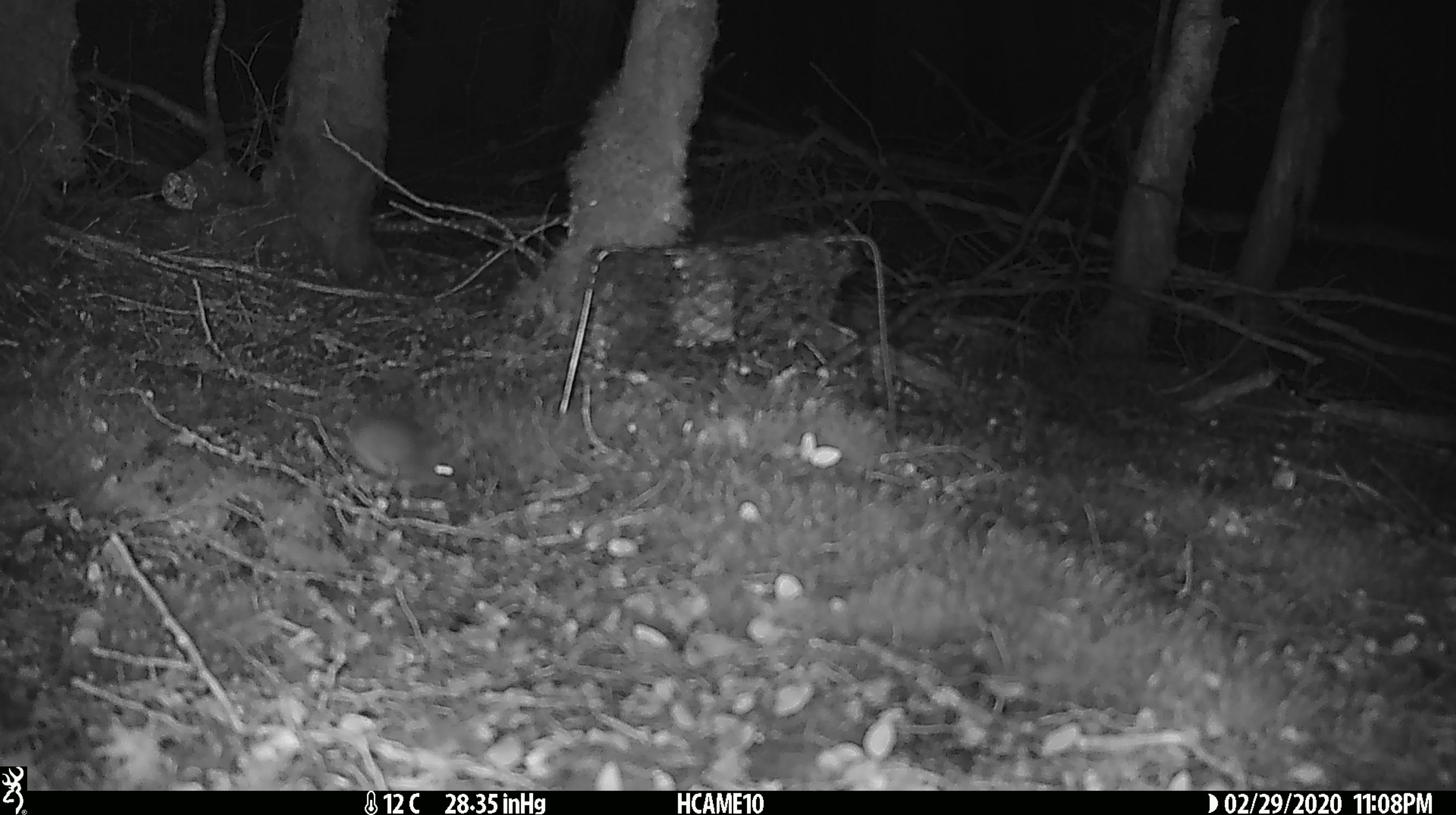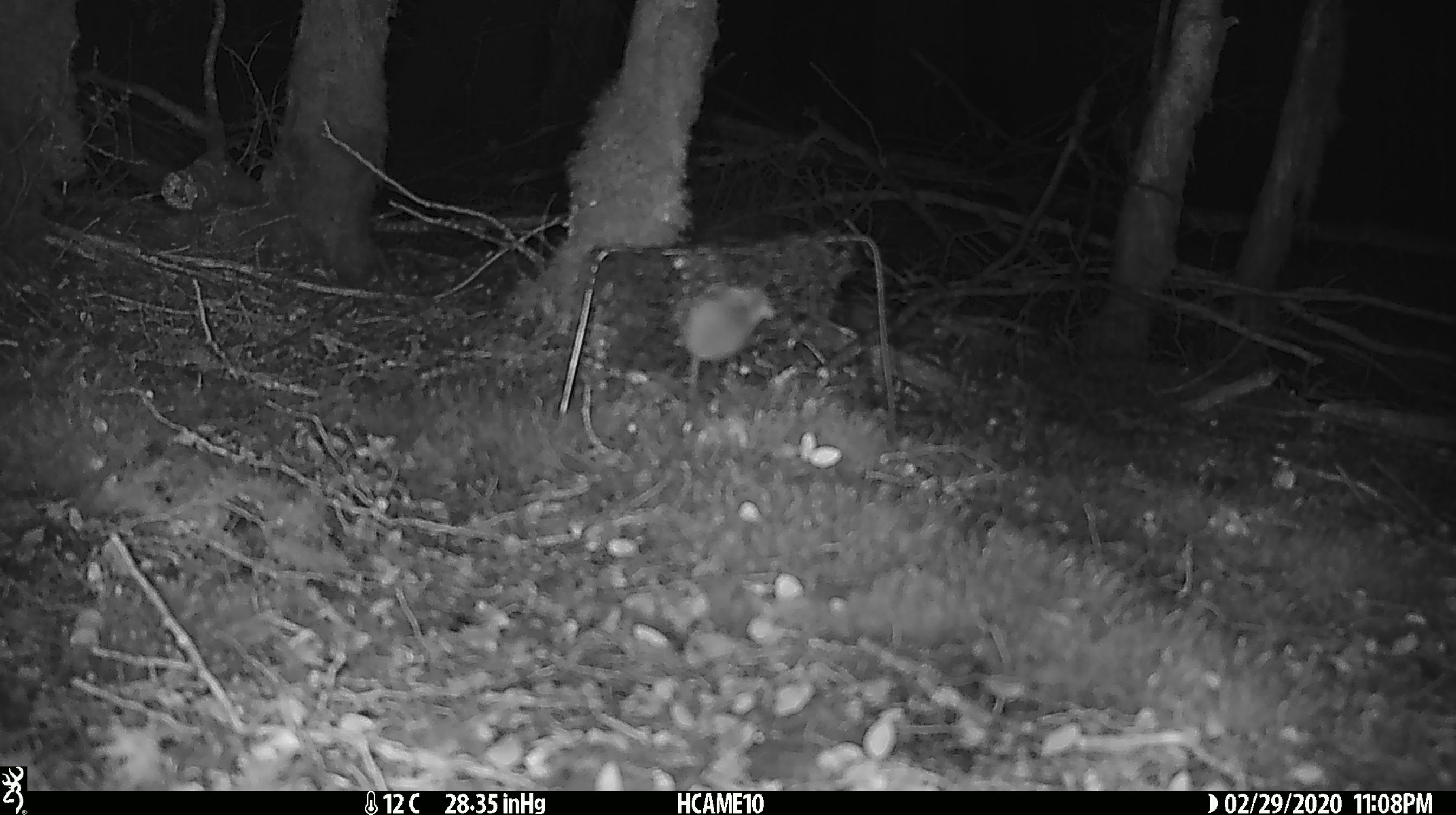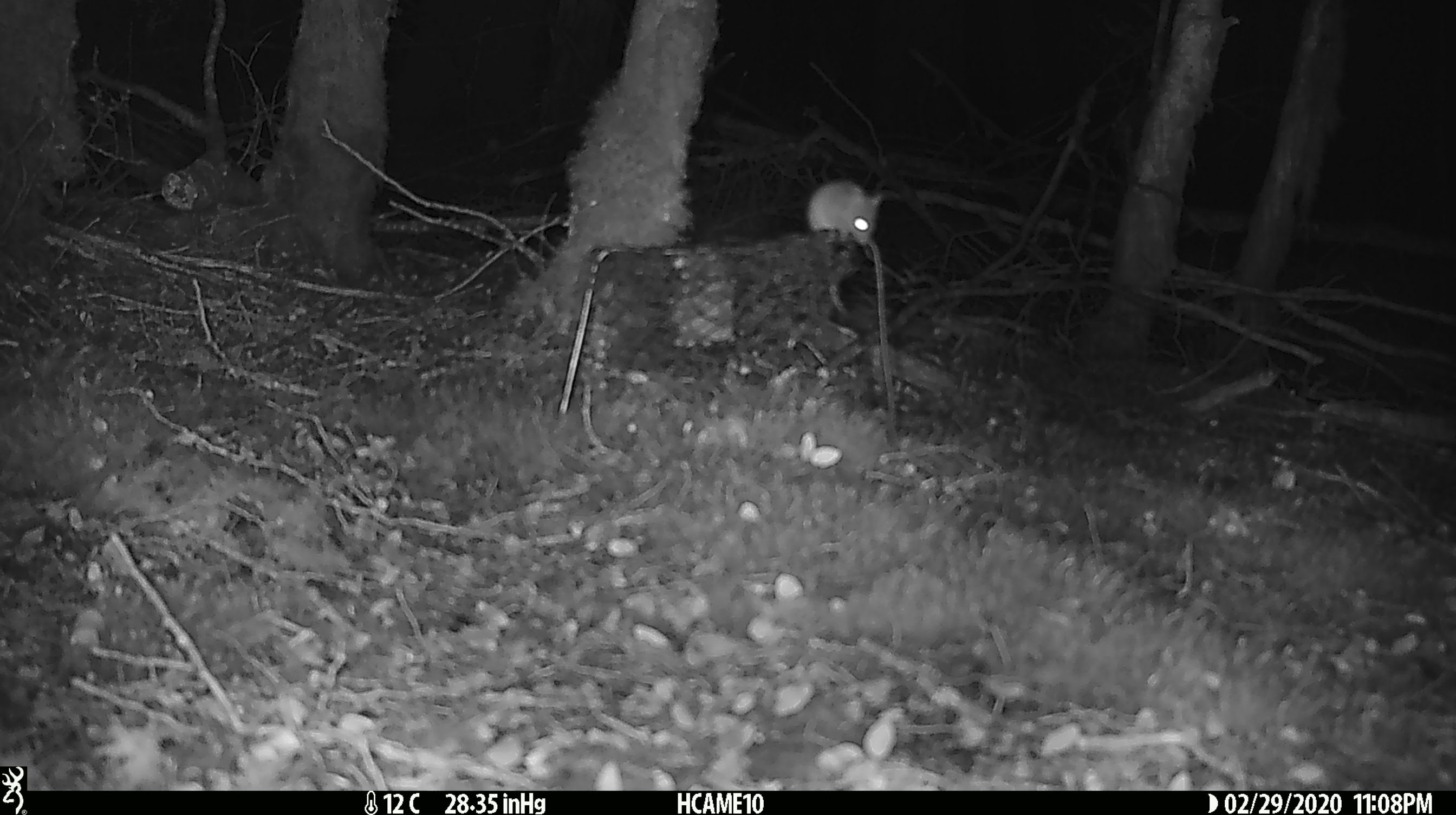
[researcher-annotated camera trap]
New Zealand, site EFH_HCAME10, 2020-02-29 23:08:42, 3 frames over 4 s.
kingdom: Animalia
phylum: Chordata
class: Mammalia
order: Rodentia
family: Muridae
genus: Mus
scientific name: Mus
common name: mouse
Mouse (Mus).